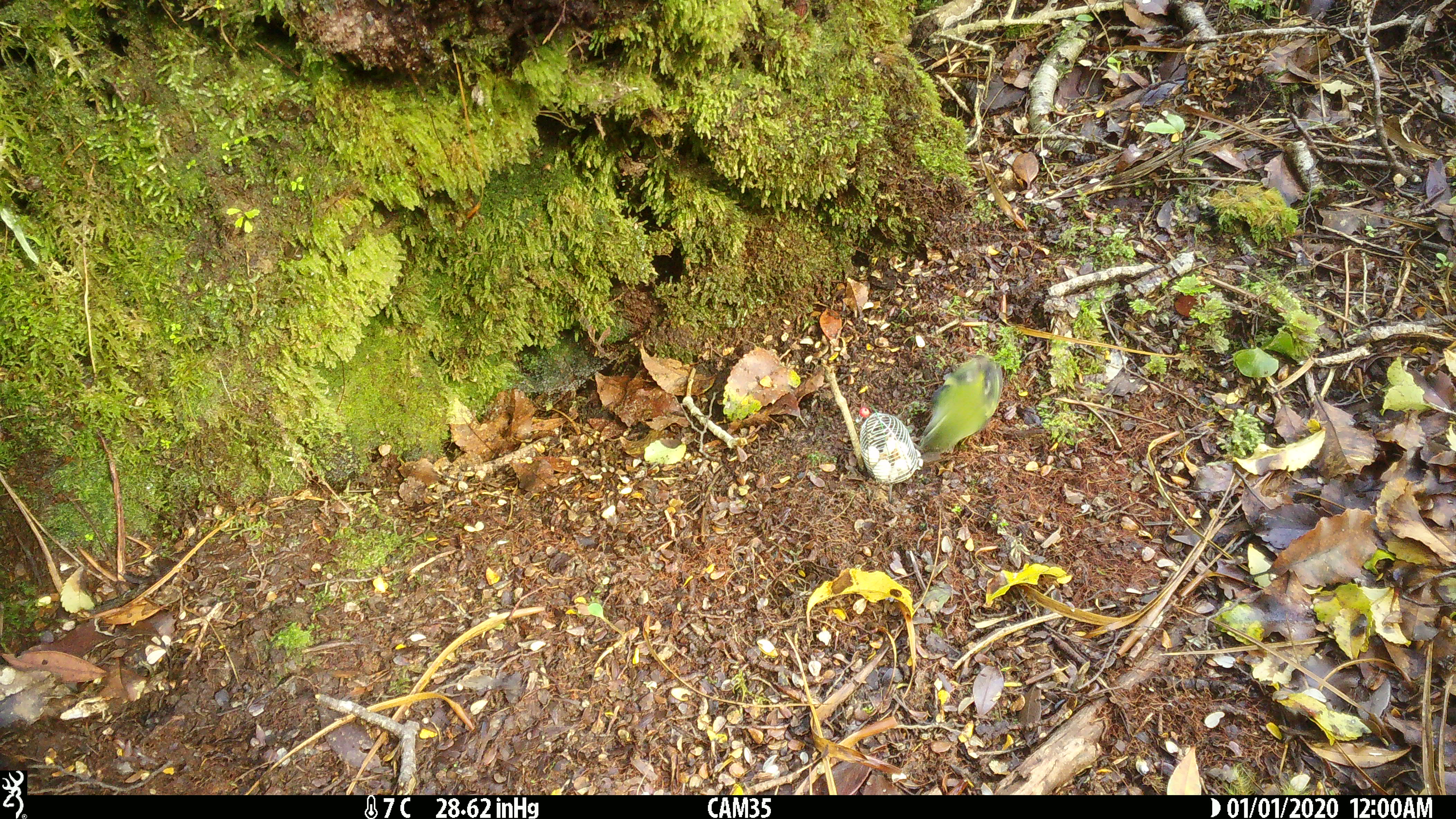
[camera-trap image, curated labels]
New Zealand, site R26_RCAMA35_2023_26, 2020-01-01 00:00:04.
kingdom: Animalia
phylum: Chordata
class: Aves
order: Passeriformes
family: Acanthisittidae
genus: Acanthisitta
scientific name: Acanthisitta chloris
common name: rifleman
Rifleman (Acanthisitta chloris).